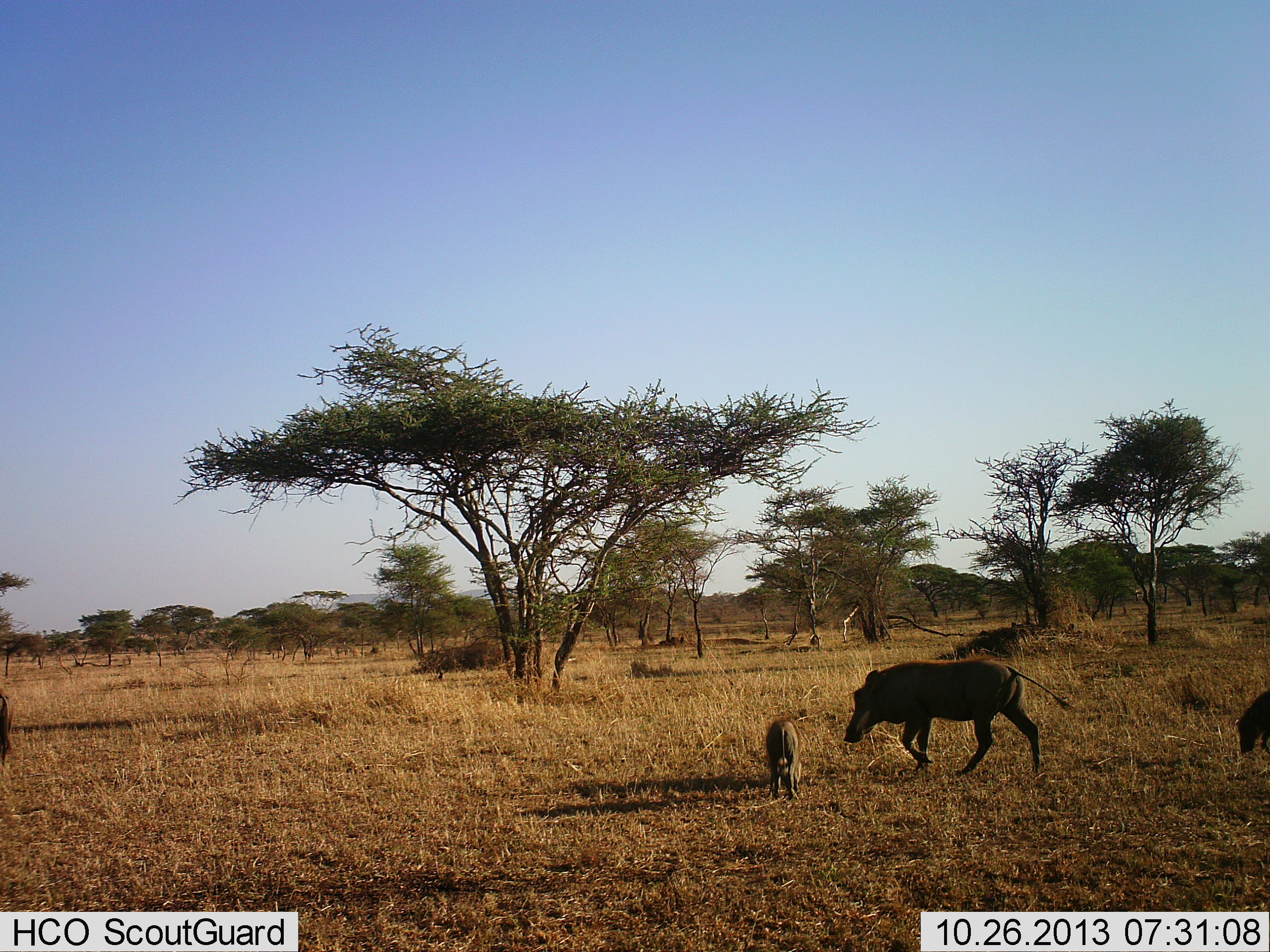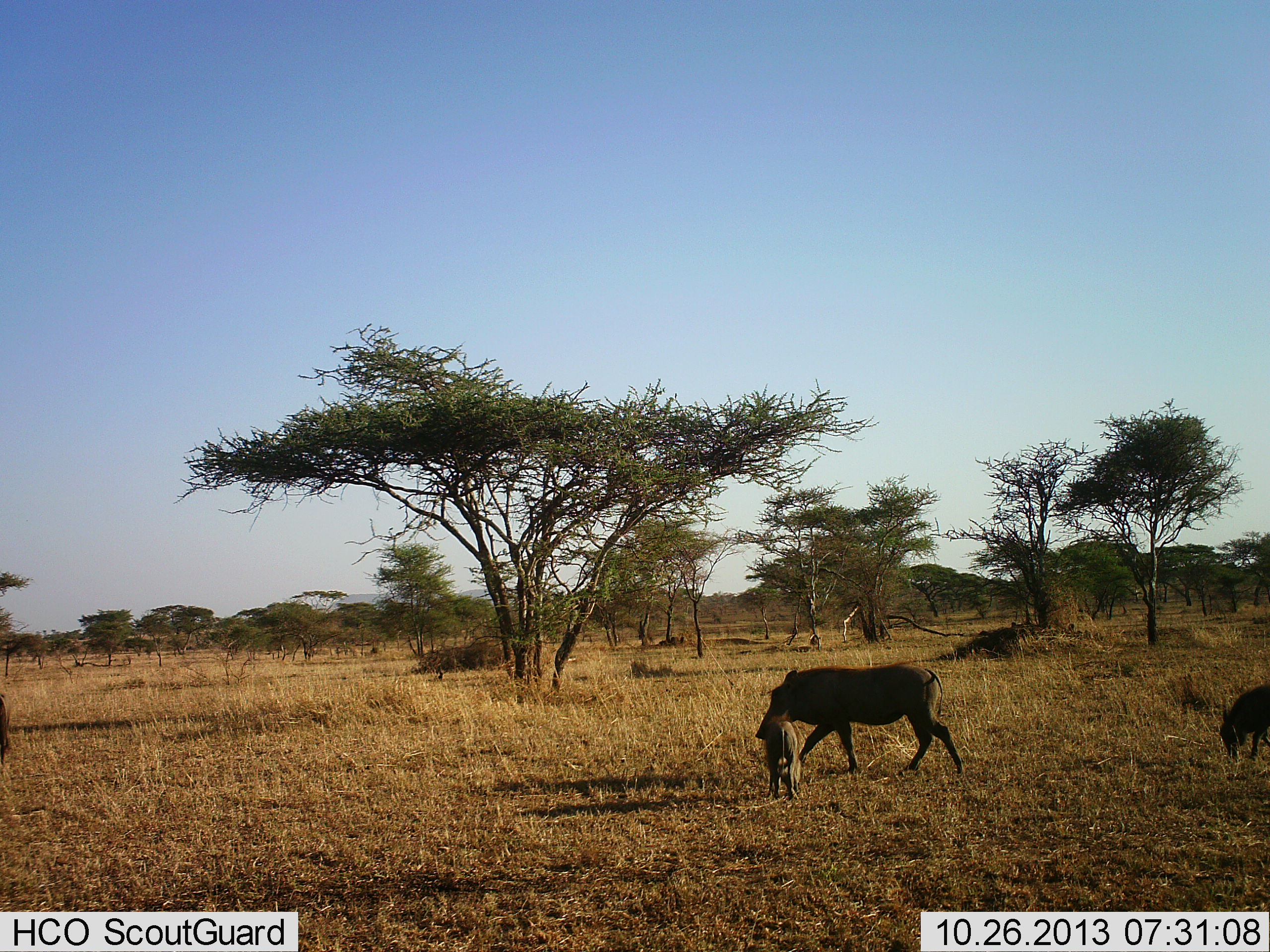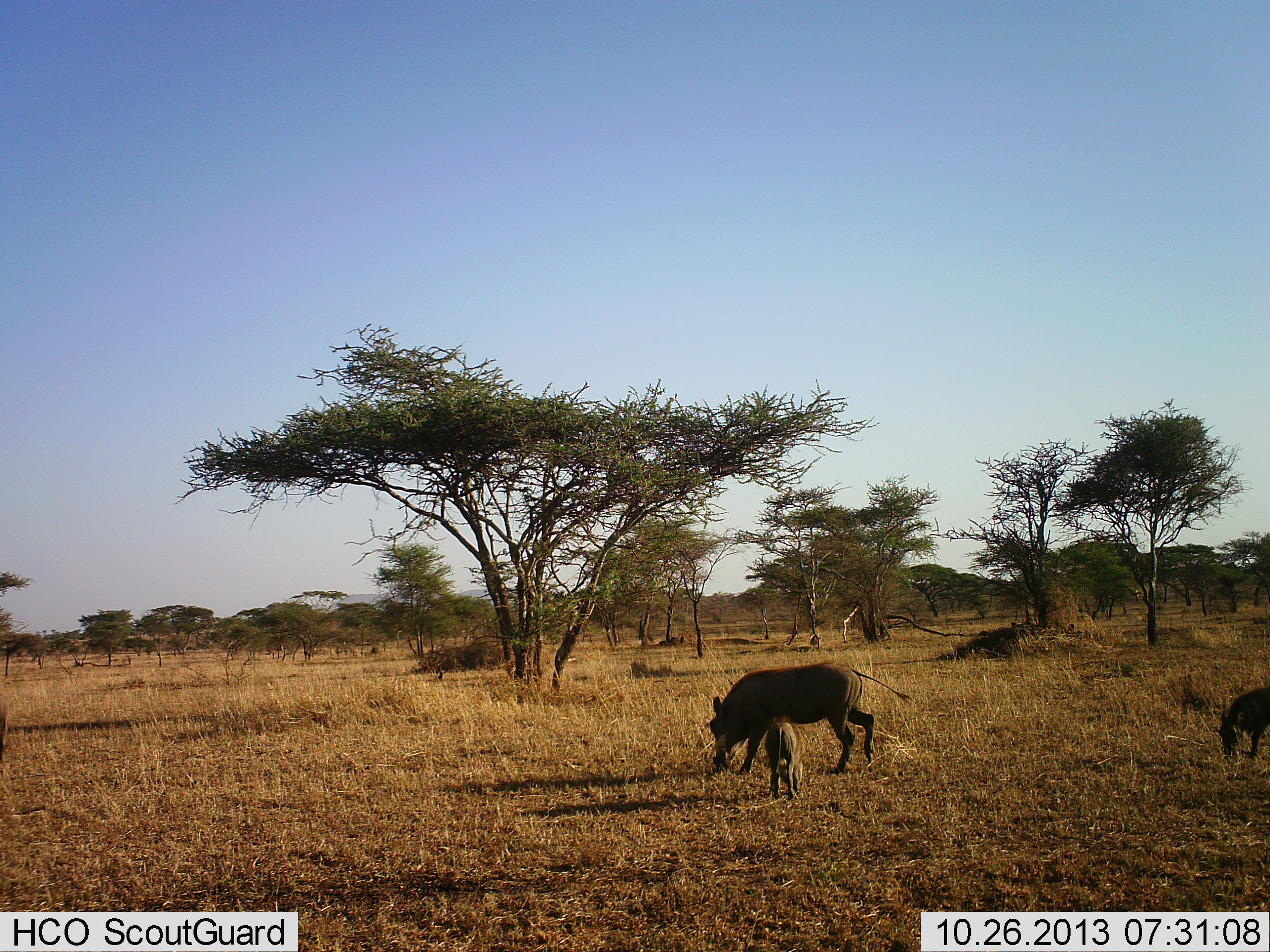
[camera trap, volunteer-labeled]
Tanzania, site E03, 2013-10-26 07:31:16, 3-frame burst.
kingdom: Animalia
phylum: Chordata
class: Mammalia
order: Artiodactyla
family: Suidae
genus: Phacochoerus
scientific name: Phacochoerus africanus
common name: warthog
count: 3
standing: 44%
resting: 0%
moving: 89%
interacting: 0%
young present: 100%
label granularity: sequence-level